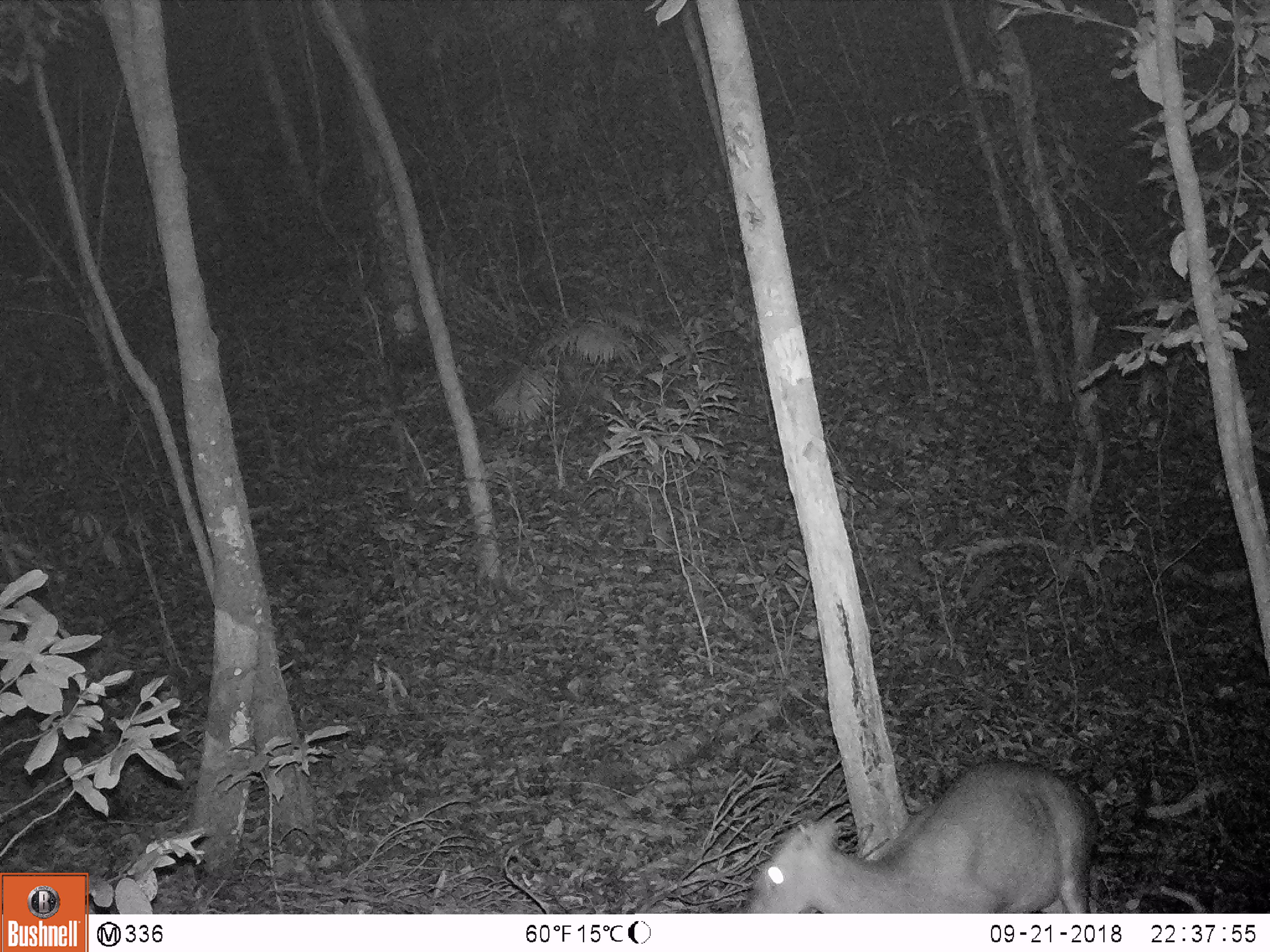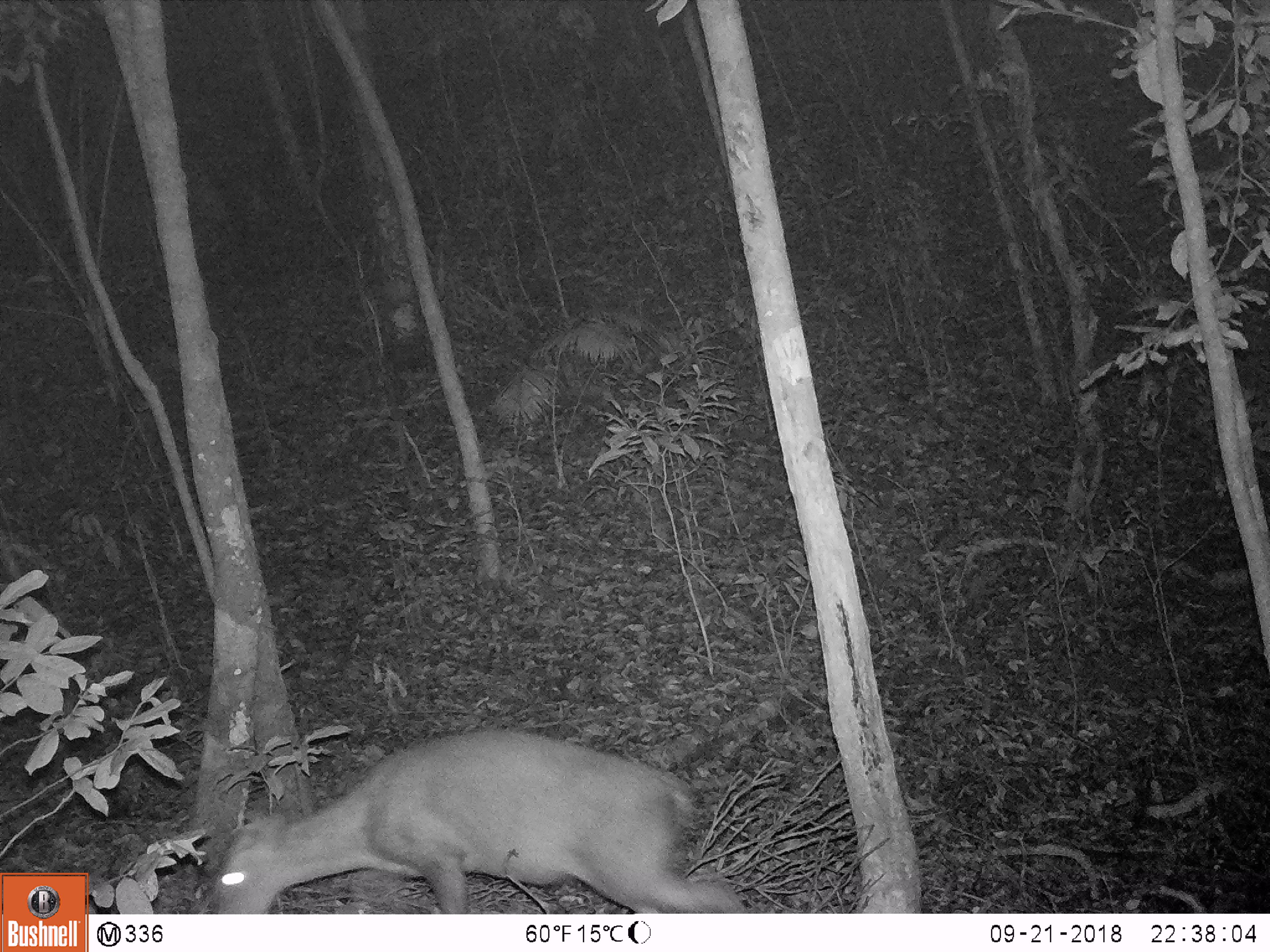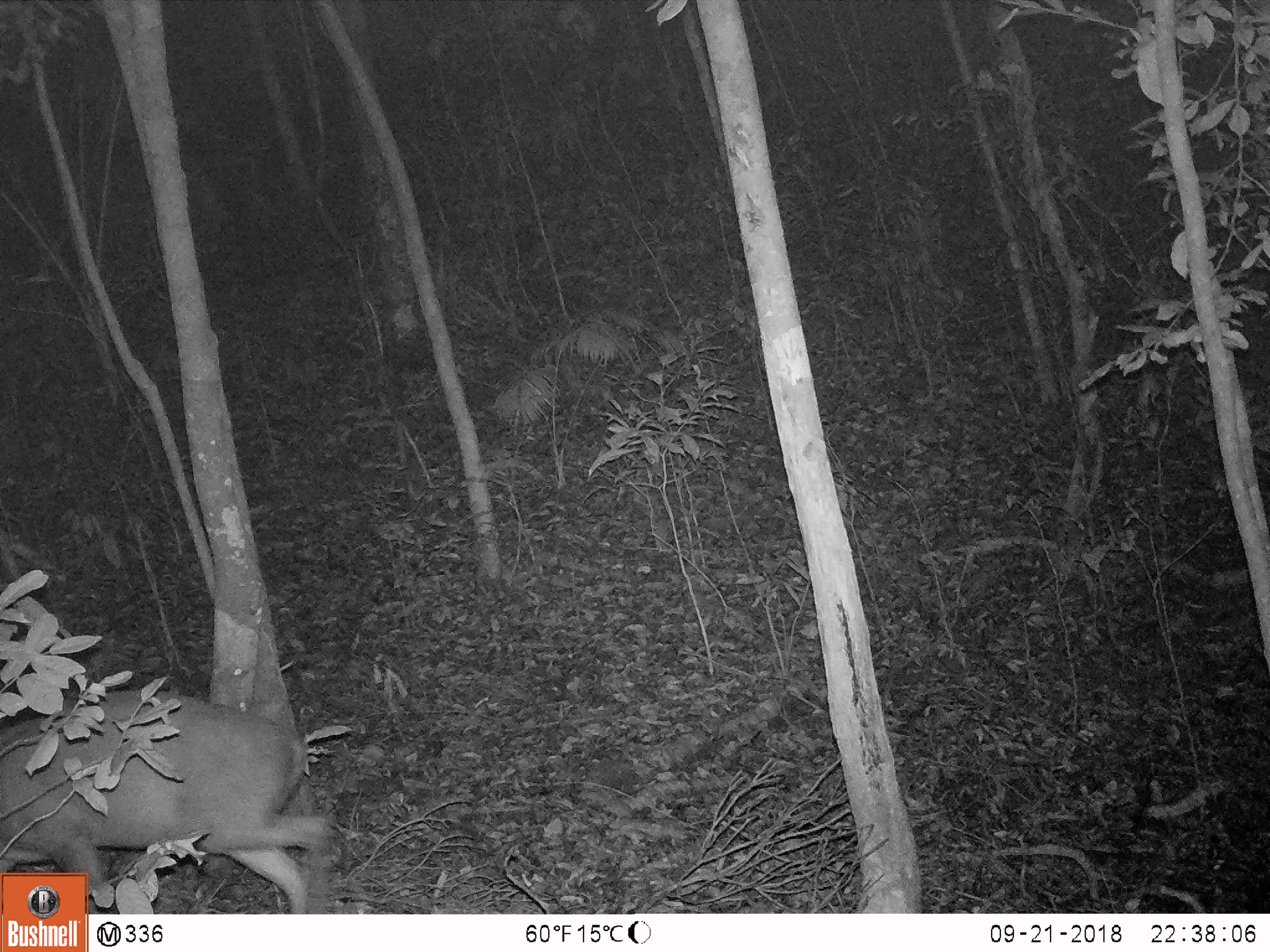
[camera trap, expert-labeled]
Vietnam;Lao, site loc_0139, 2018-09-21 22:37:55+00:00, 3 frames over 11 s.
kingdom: Animalia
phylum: Chordata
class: Mammalia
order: Artiodactyla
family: Cervidae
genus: Muntiacus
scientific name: Muntiacus rooseveltorum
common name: roosevelt's muntjac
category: roosevelts muntjac group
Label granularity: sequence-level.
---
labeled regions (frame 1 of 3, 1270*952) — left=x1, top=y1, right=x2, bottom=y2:
roosevelts muntjac group: left=741, top=759, right=1100, bottom=913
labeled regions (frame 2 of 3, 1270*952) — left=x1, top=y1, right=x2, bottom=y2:
roosevelts muntjac group: left=210, top=728, right=749, bottom=913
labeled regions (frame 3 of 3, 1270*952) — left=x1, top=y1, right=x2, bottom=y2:
roosevelts muntjac group: left=1, top=687, right=330, bottom=913